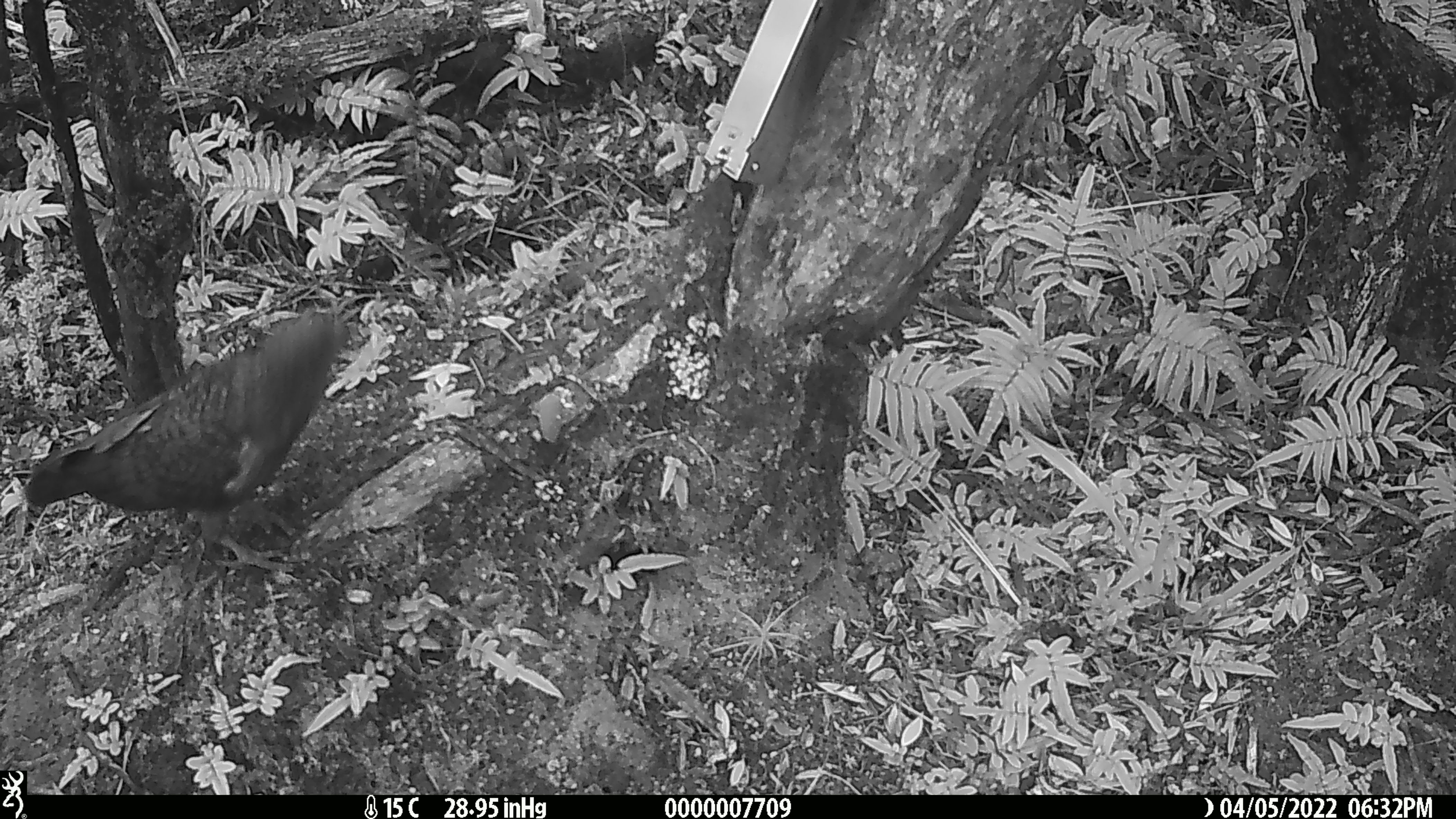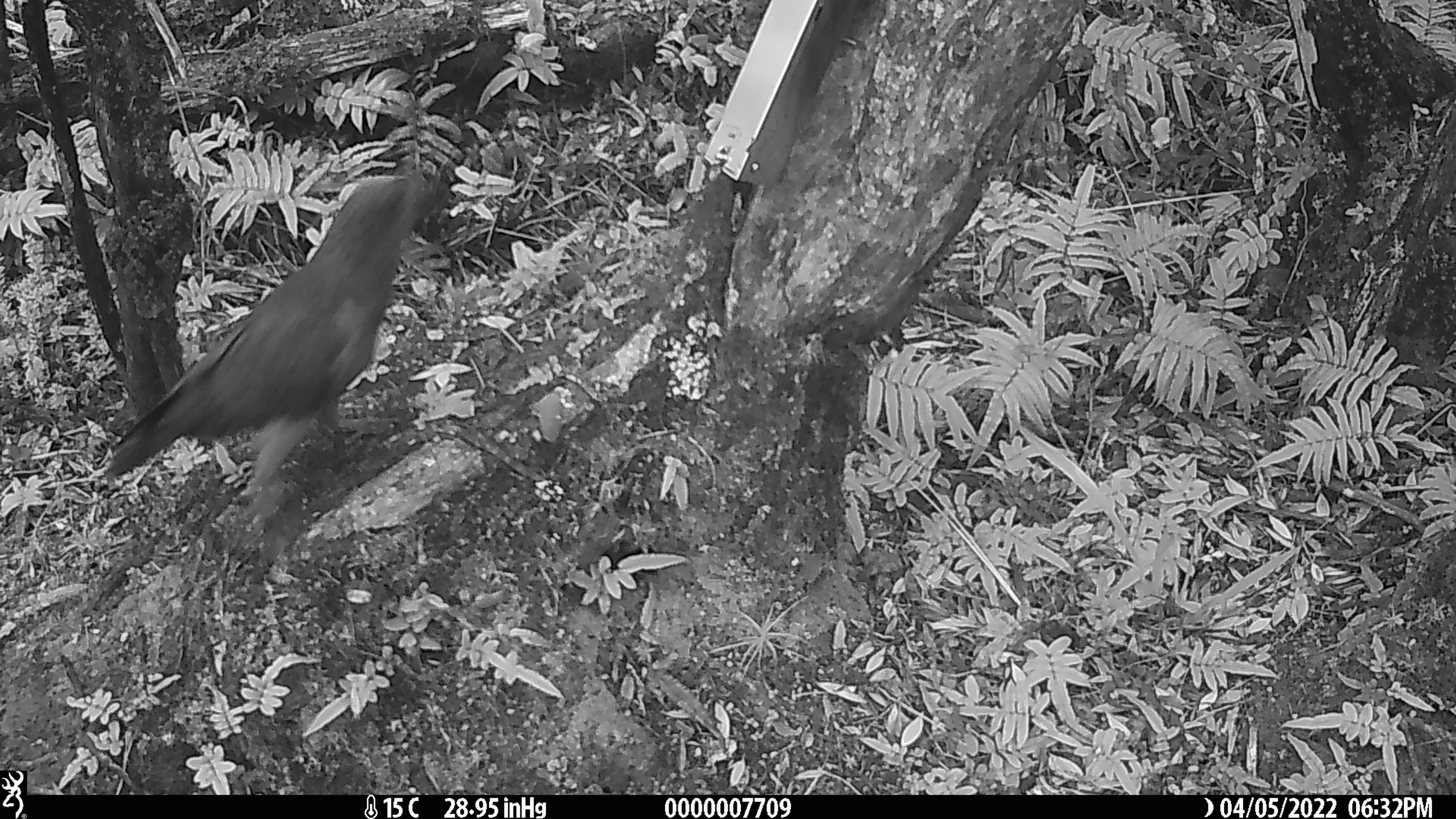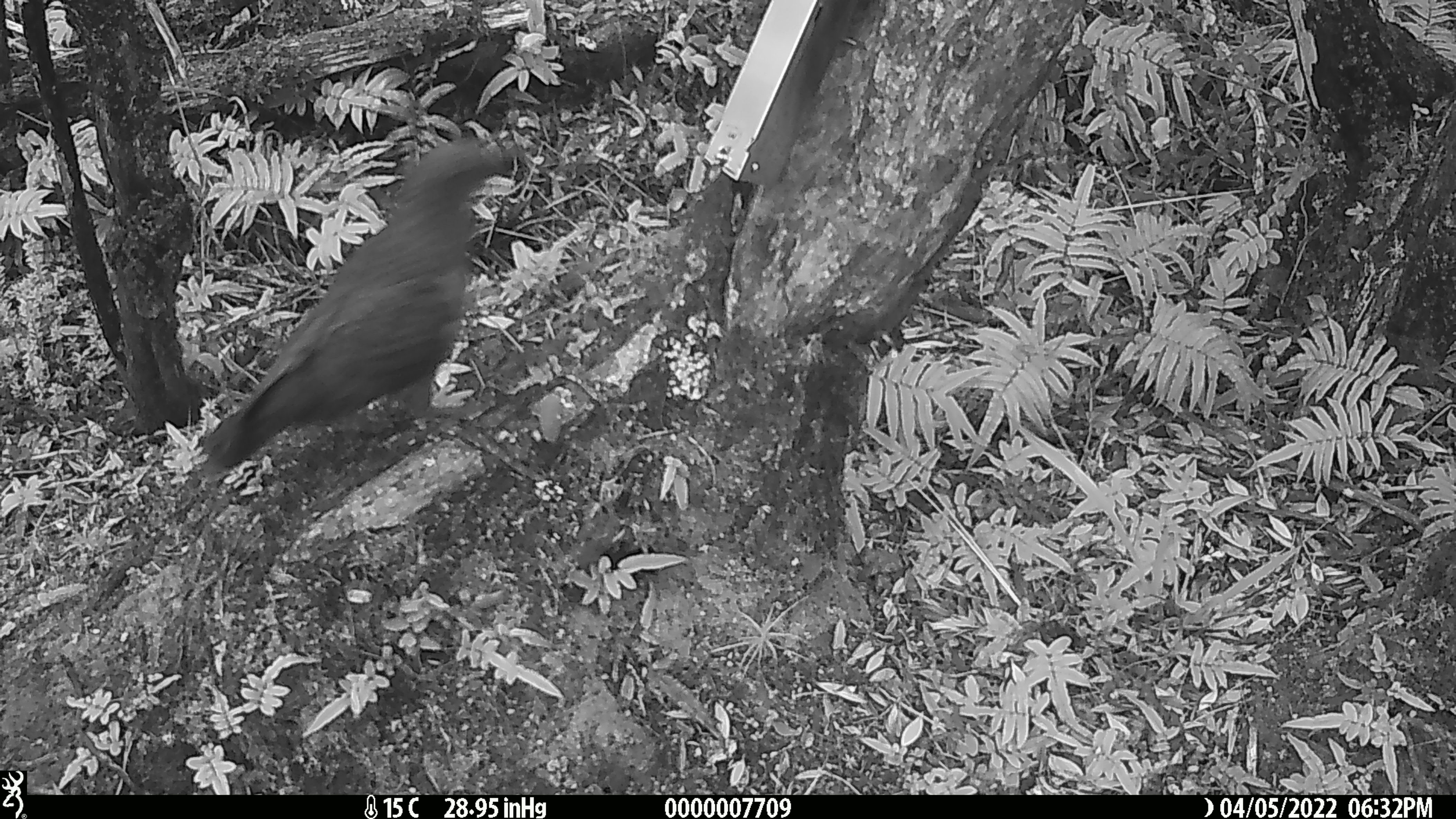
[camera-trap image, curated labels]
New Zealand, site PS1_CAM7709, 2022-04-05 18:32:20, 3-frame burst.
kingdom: Animalia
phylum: Chordata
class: Aves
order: Psittaciformes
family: Strigopidae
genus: Nestor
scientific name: Nestor notabilis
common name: kea